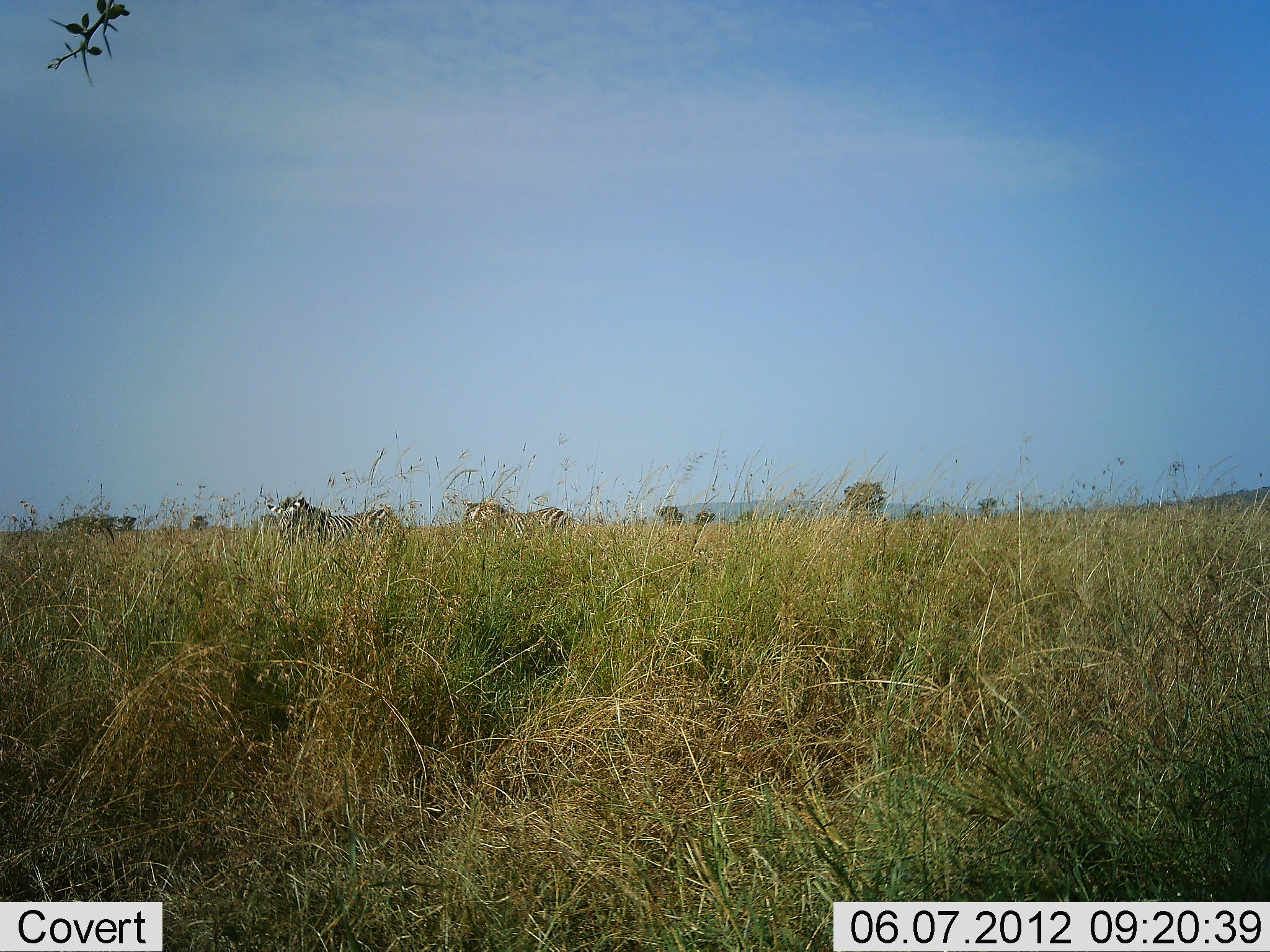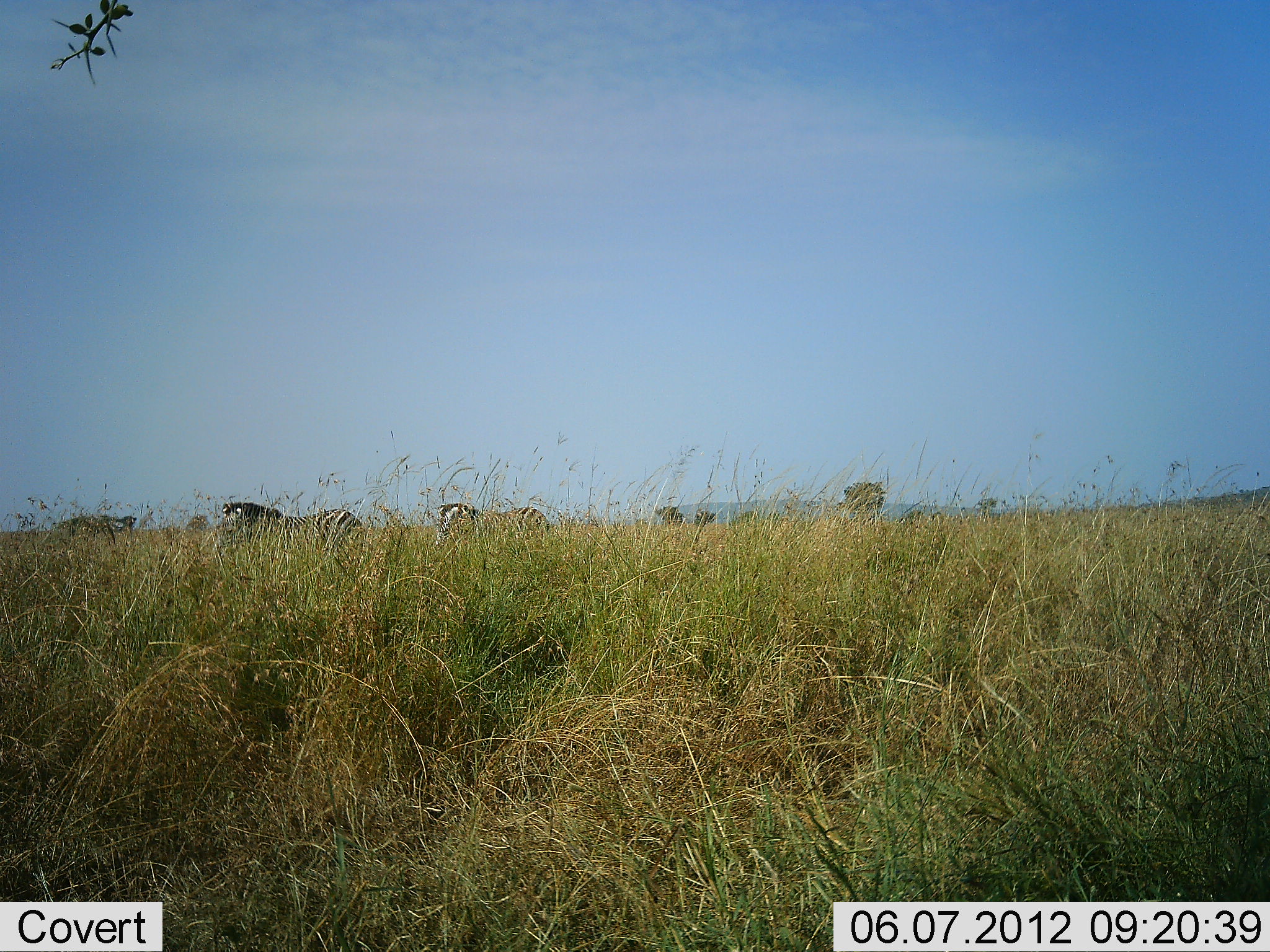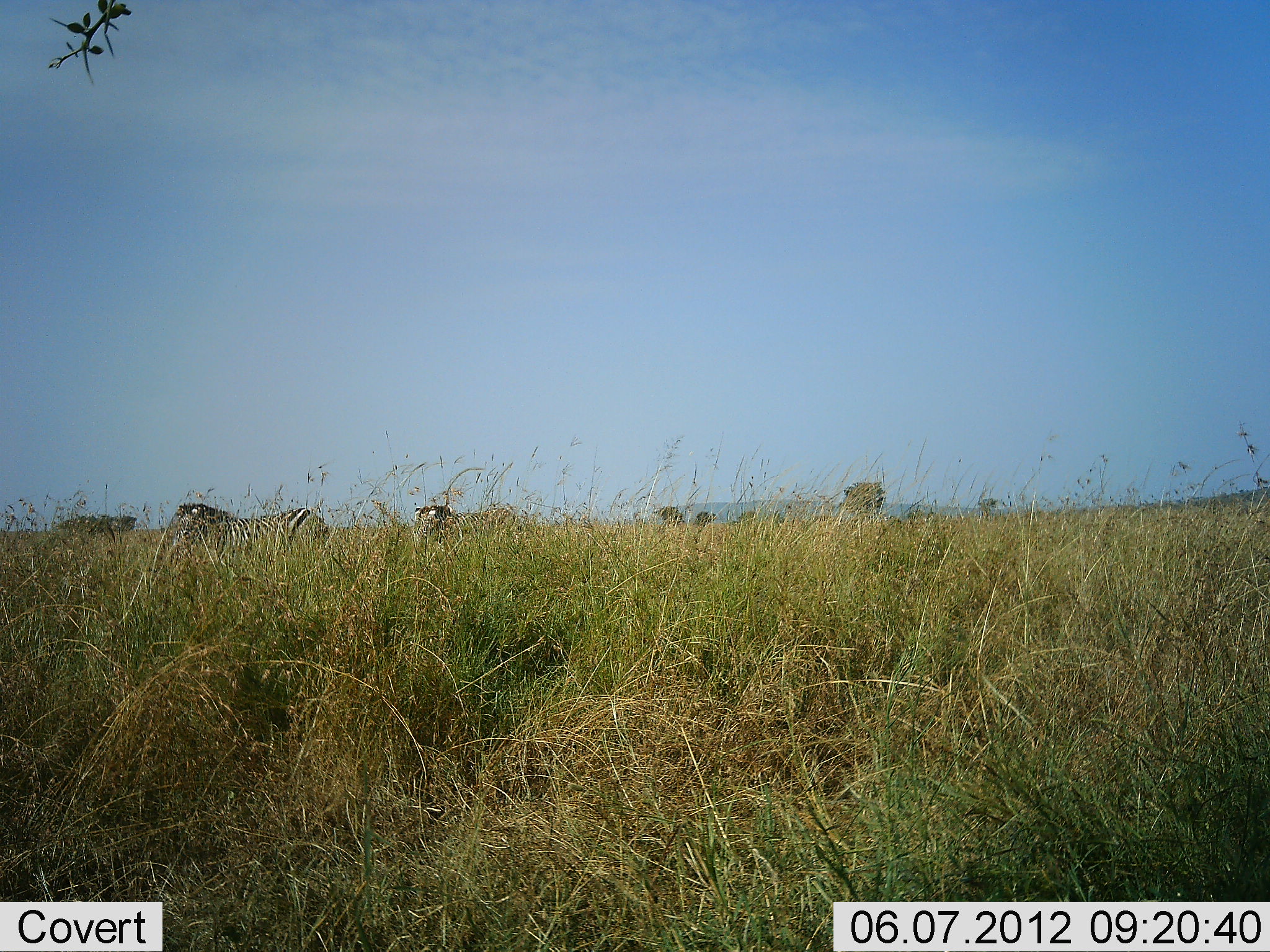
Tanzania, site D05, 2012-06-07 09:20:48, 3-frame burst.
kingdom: Animalia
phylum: Chordata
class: Mammalia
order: Perissodactyla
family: Equidae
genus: Equus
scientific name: Equus quagga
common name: plains zebra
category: zebra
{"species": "zebra (plains zebra) (Equus quagga)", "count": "2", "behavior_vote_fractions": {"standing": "0%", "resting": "0%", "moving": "100%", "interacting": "0%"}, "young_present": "0%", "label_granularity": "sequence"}